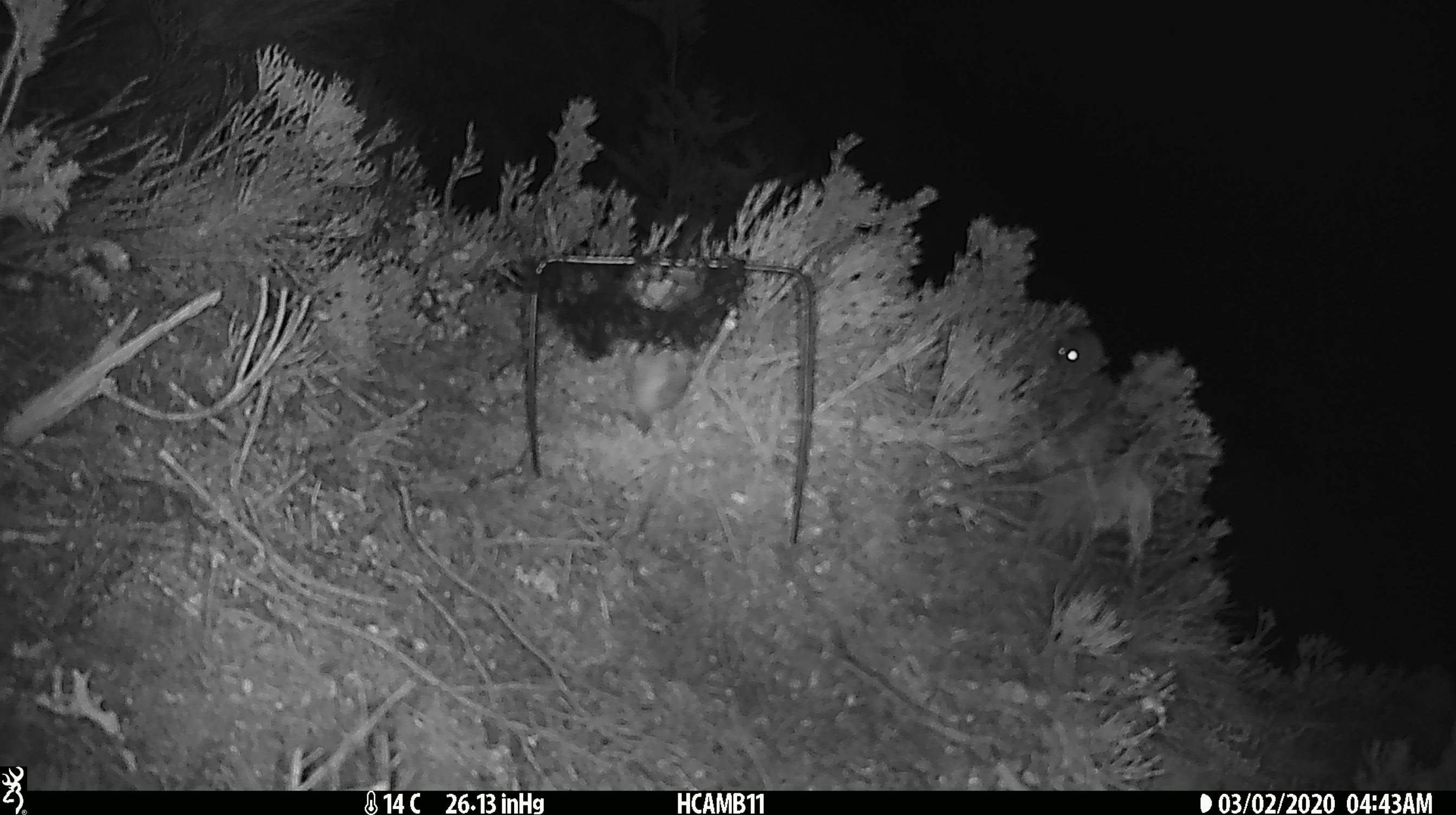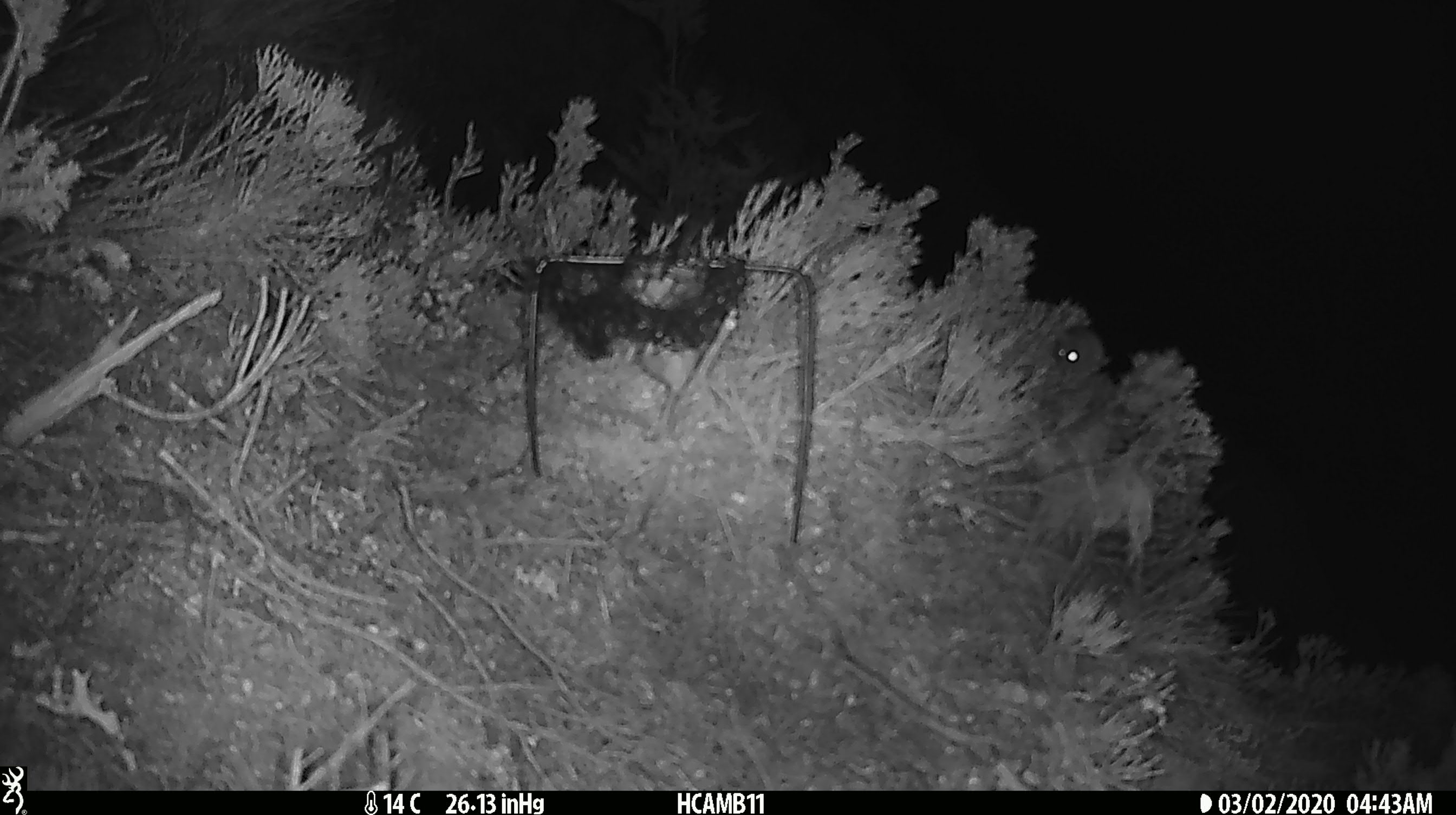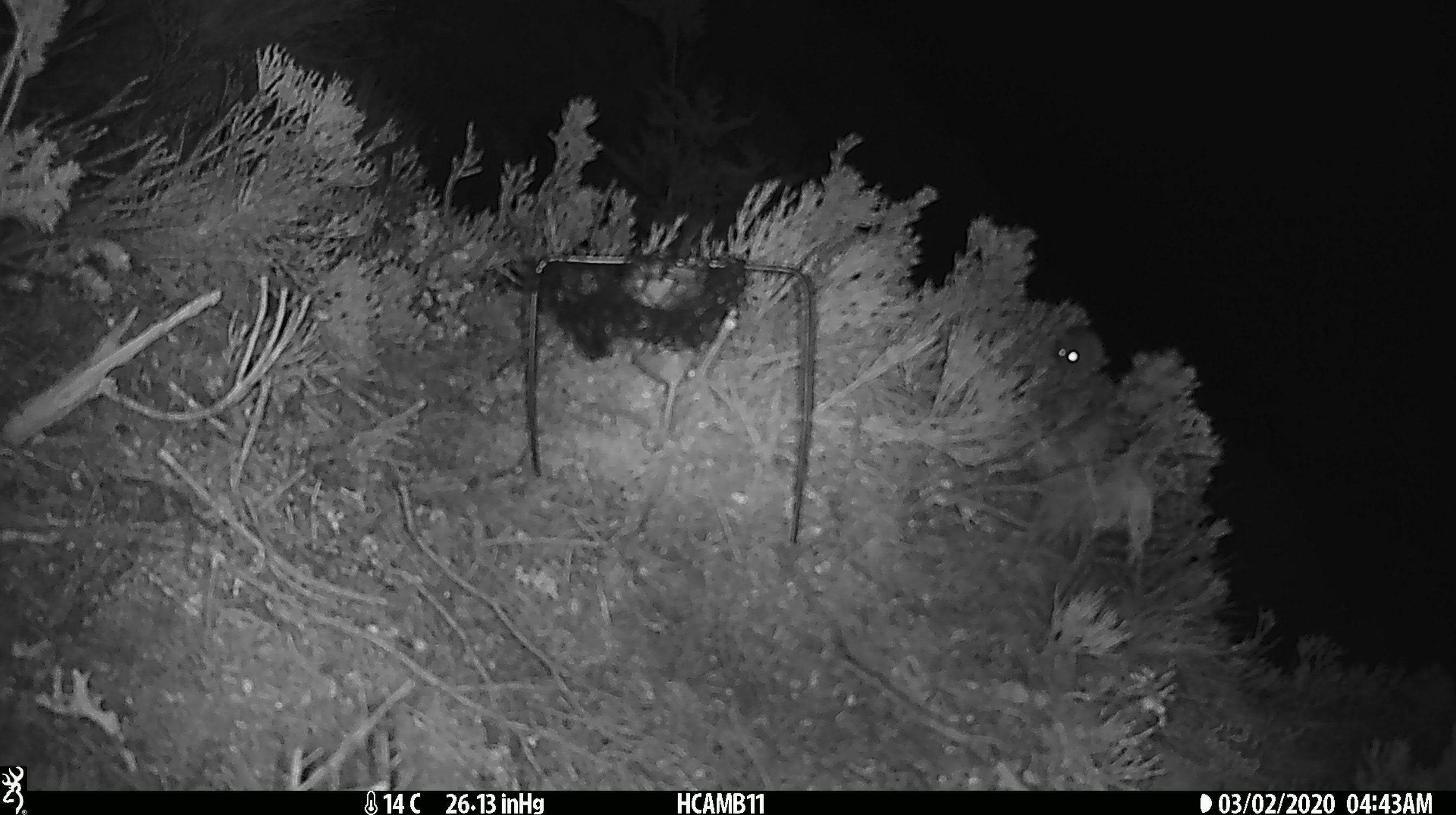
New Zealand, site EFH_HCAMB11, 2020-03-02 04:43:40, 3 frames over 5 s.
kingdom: Animalia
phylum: Chordata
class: Mammalia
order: Rodentia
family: Muridae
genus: Mus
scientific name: Mus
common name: mouse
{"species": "mouse (Mus)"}